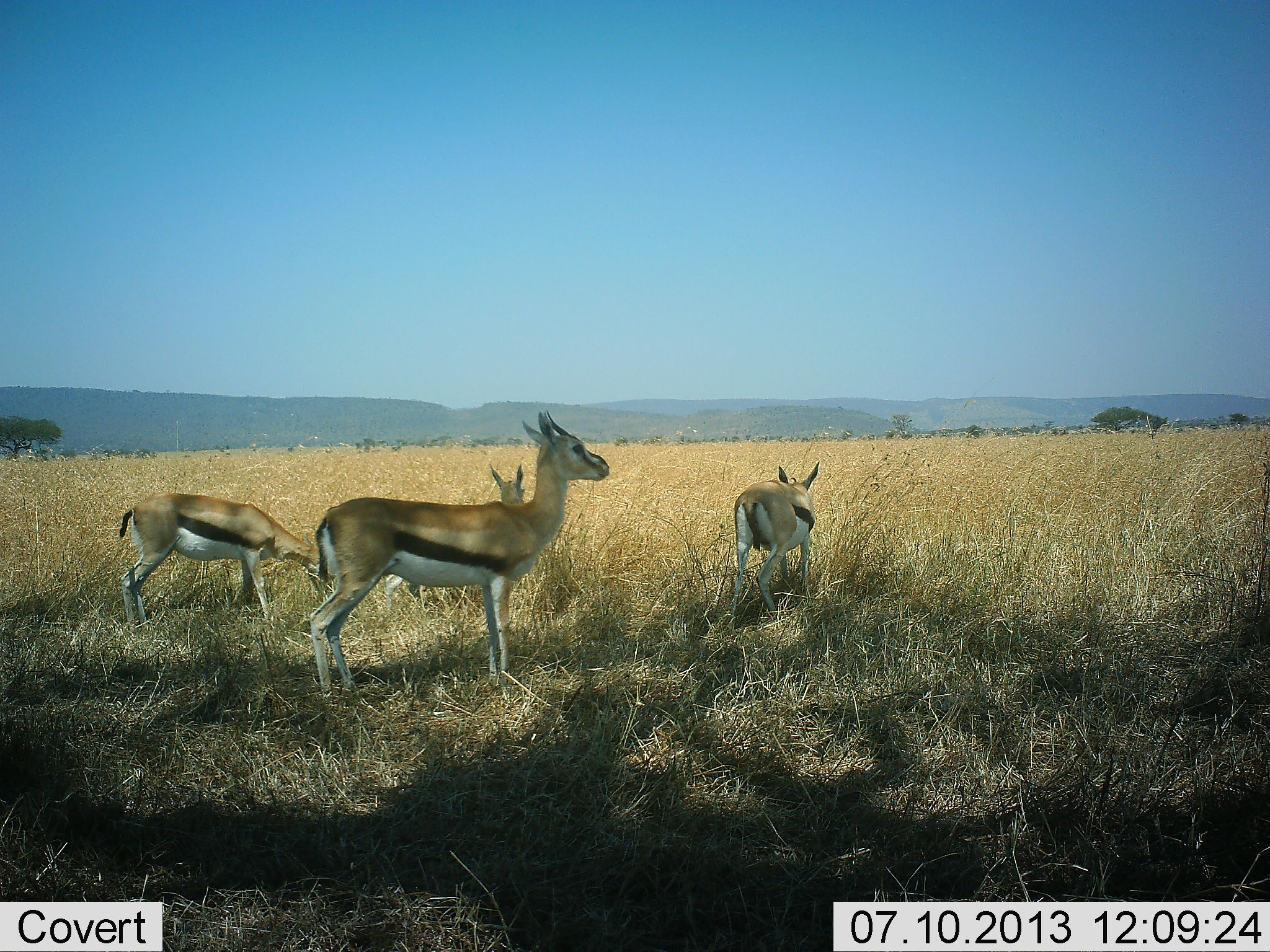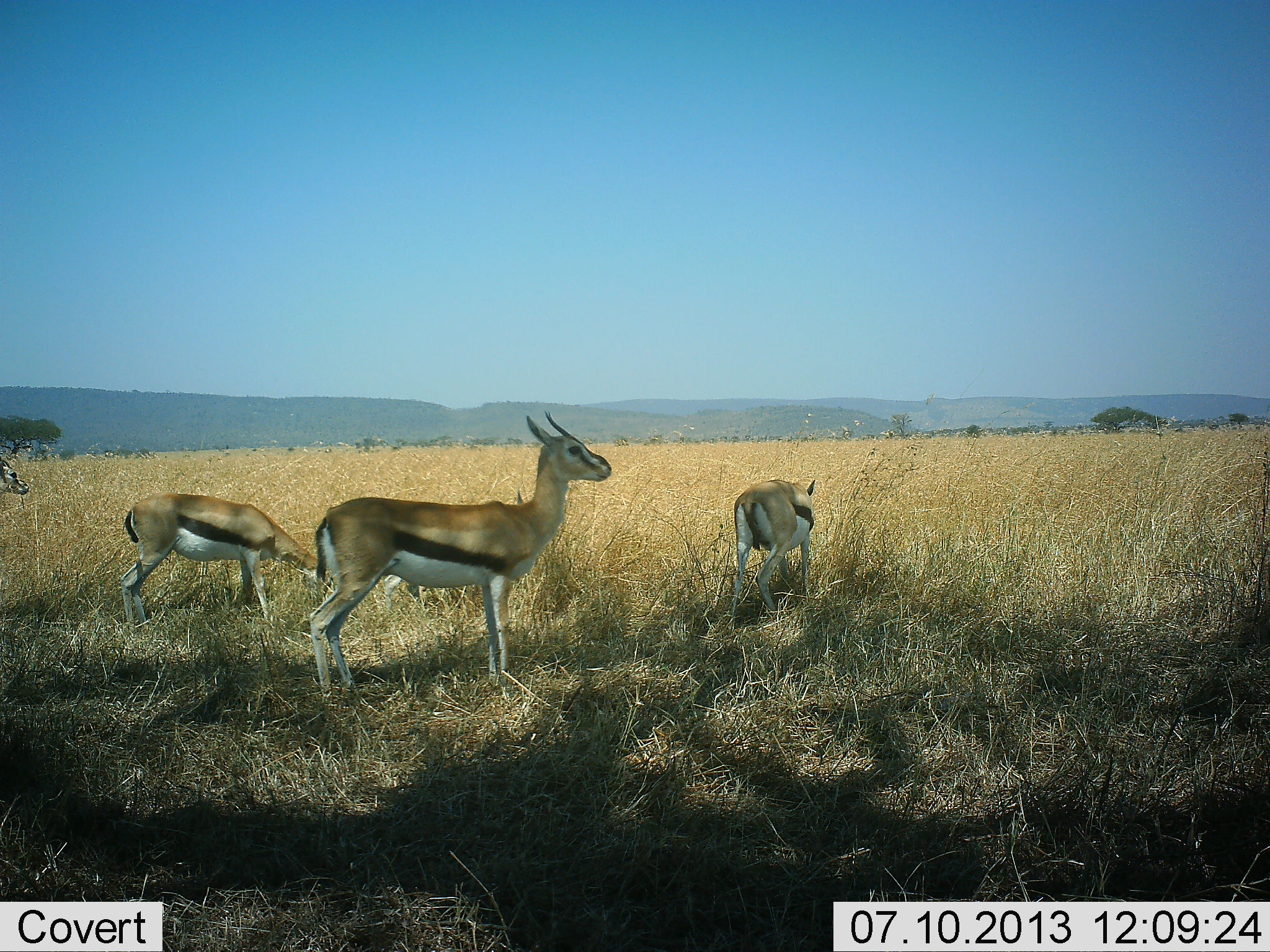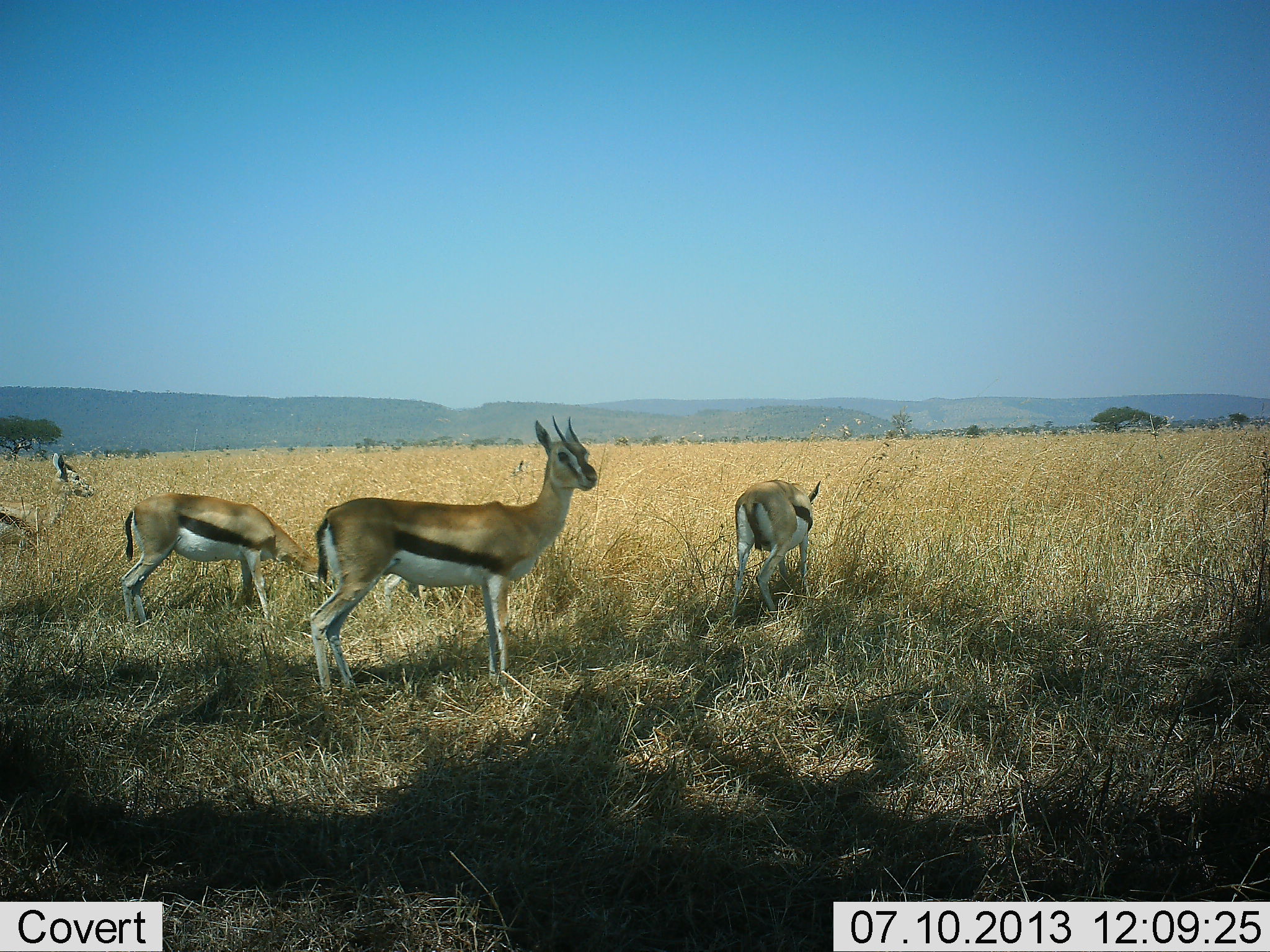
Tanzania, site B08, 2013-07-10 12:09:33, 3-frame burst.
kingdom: Animalia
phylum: Chordata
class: Mammalia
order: Artiodactyla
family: Bovidae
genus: Eudorcas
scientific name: Eudorcas thomsonii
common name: thomson's gazelle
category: gazellethomsons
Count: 4.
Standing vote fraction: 83%.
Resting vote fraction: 6%.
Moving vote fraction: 43%.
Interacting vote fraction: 0%.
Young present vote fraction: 3%.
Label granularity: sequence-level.